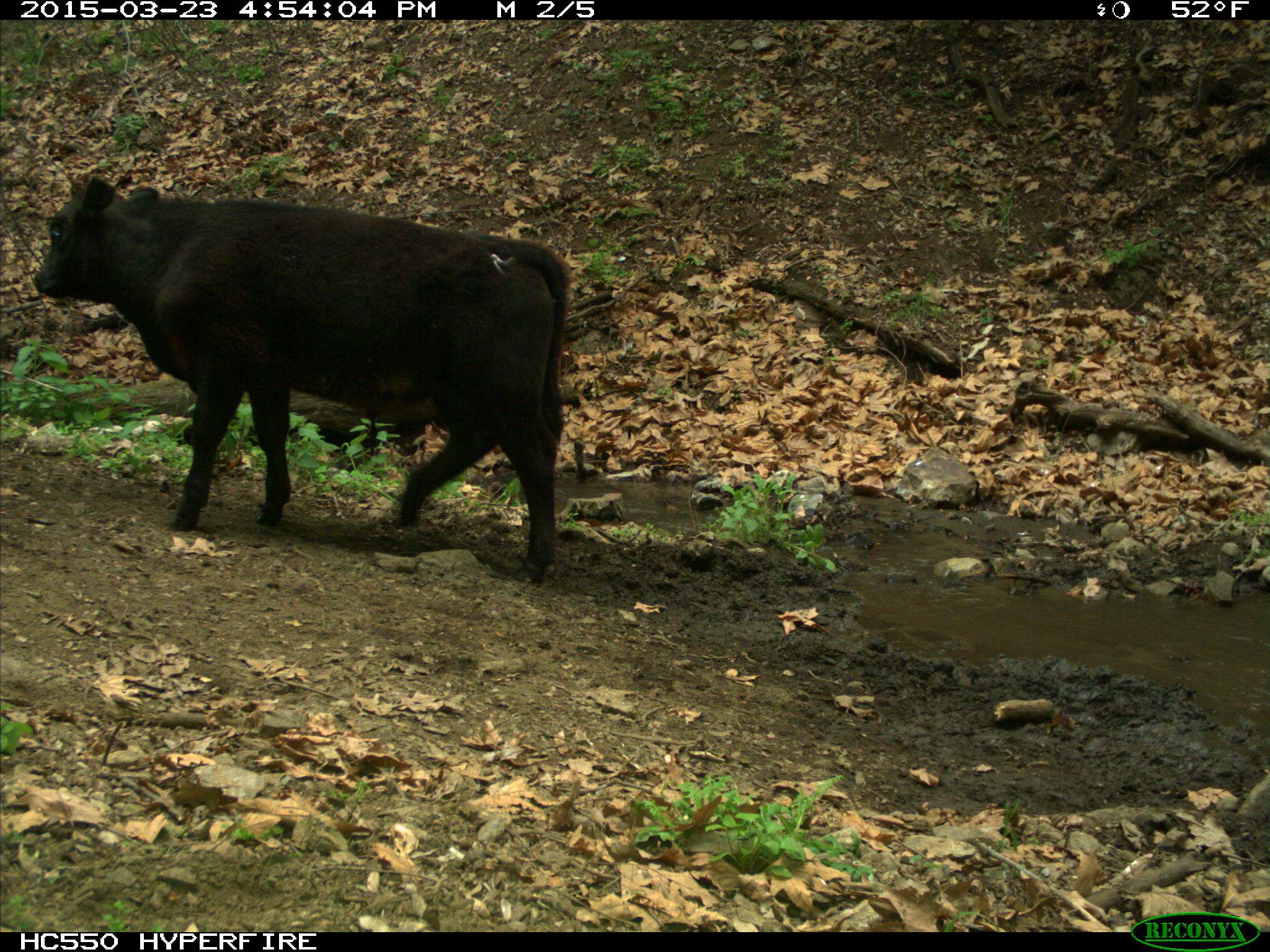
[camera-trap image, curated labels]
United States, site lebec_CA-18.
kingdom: Animalia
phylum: Chordata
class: Mammalia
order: Artiodactyla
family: Bovidae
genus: Bos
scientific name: Bos taurus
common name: domestic cow